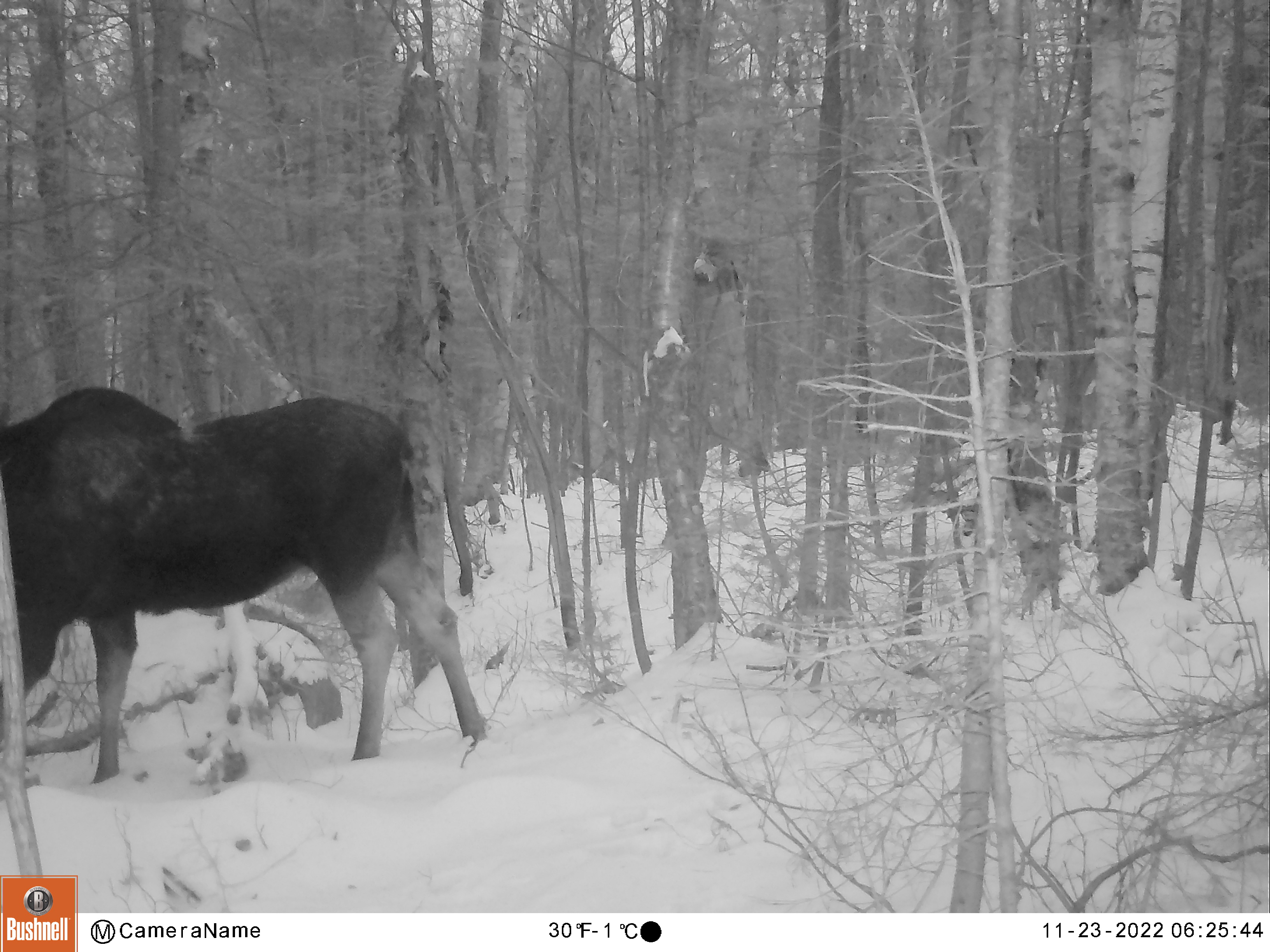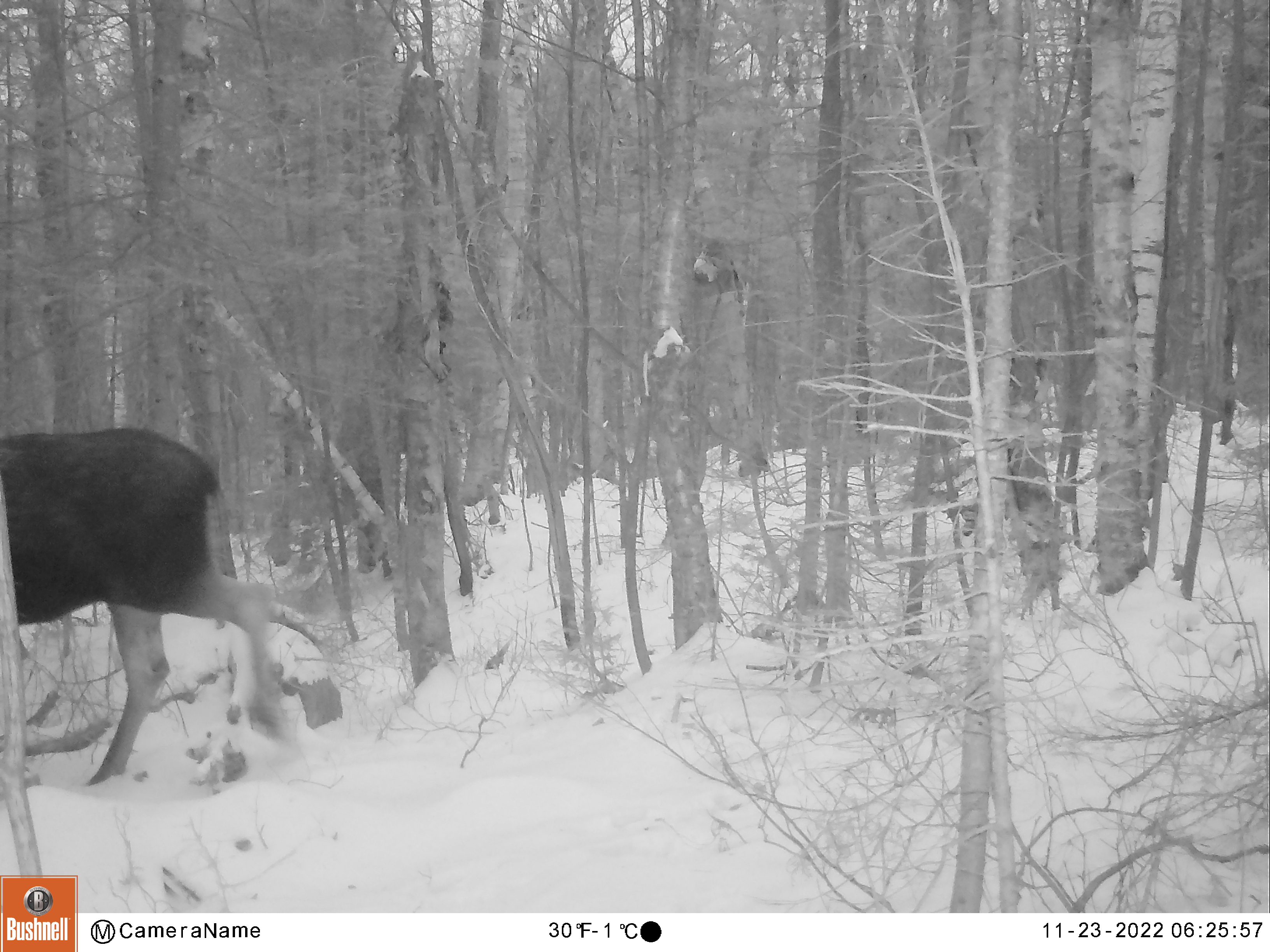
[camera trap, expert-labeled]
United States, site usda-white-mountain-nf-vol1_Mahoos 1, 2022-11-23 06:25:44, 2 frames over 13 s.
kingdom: Animalia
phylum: Chordata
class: Mammalia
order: Artiodactyla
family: Cervidae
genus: Alces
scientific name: Alces alces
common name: moose